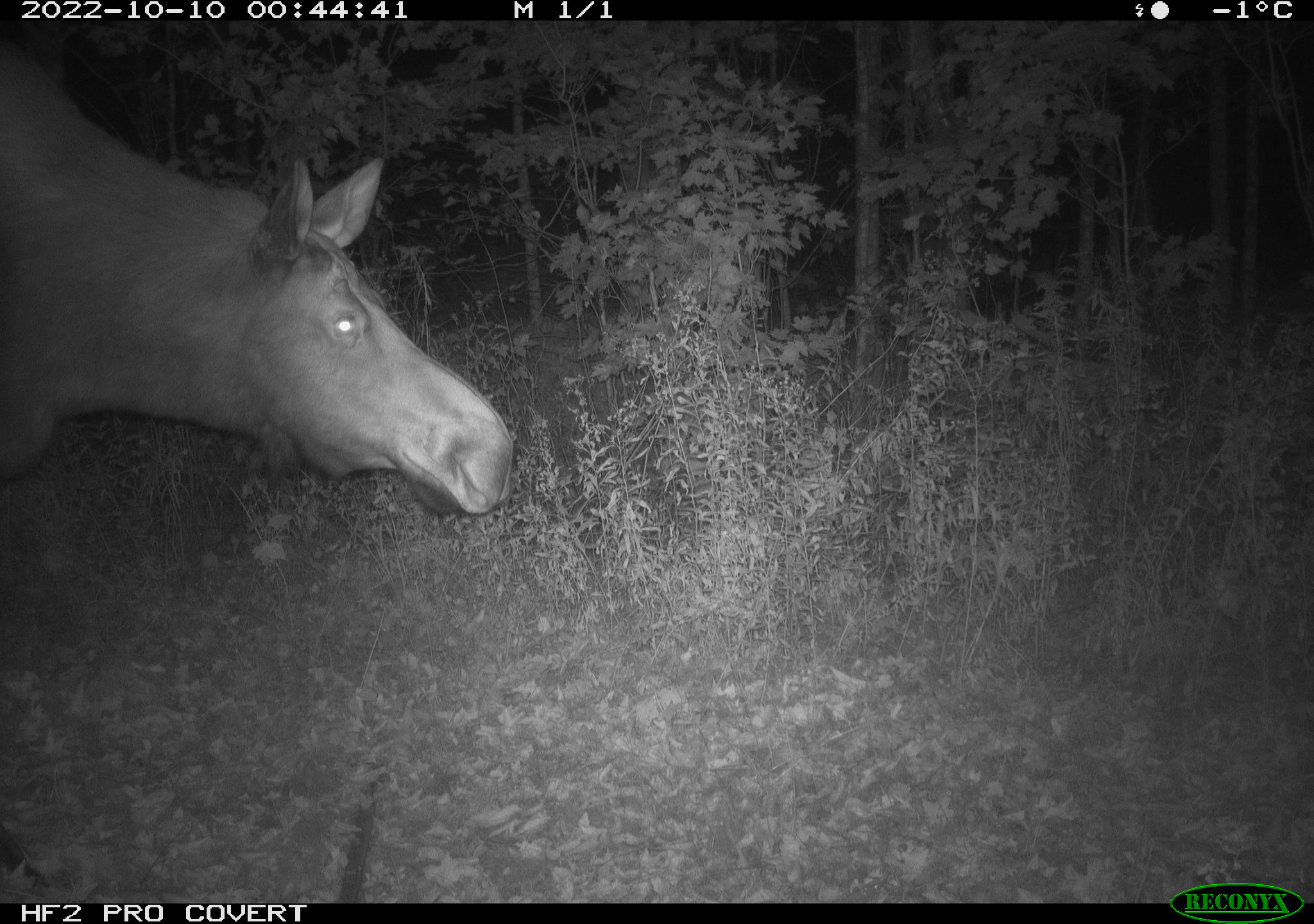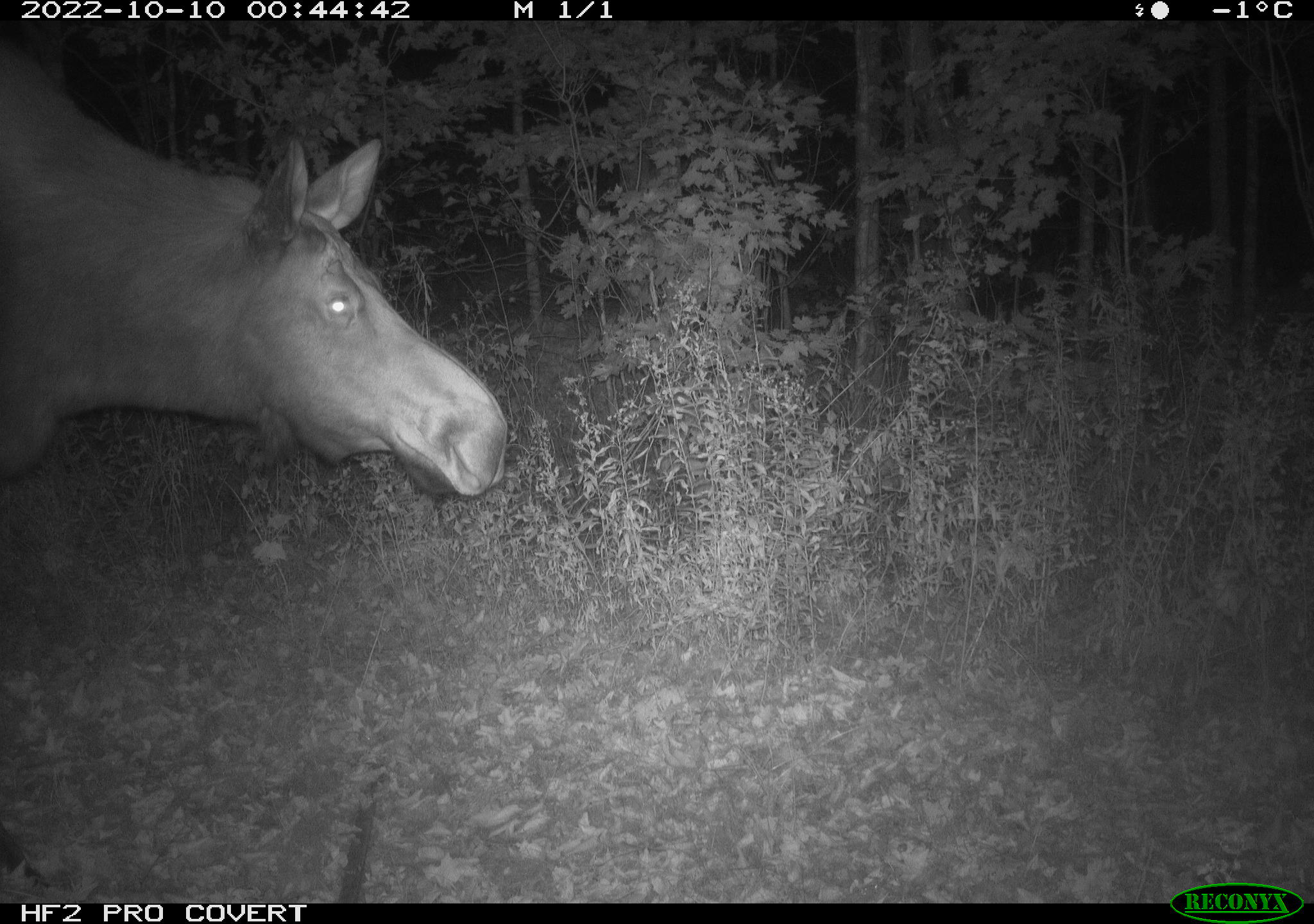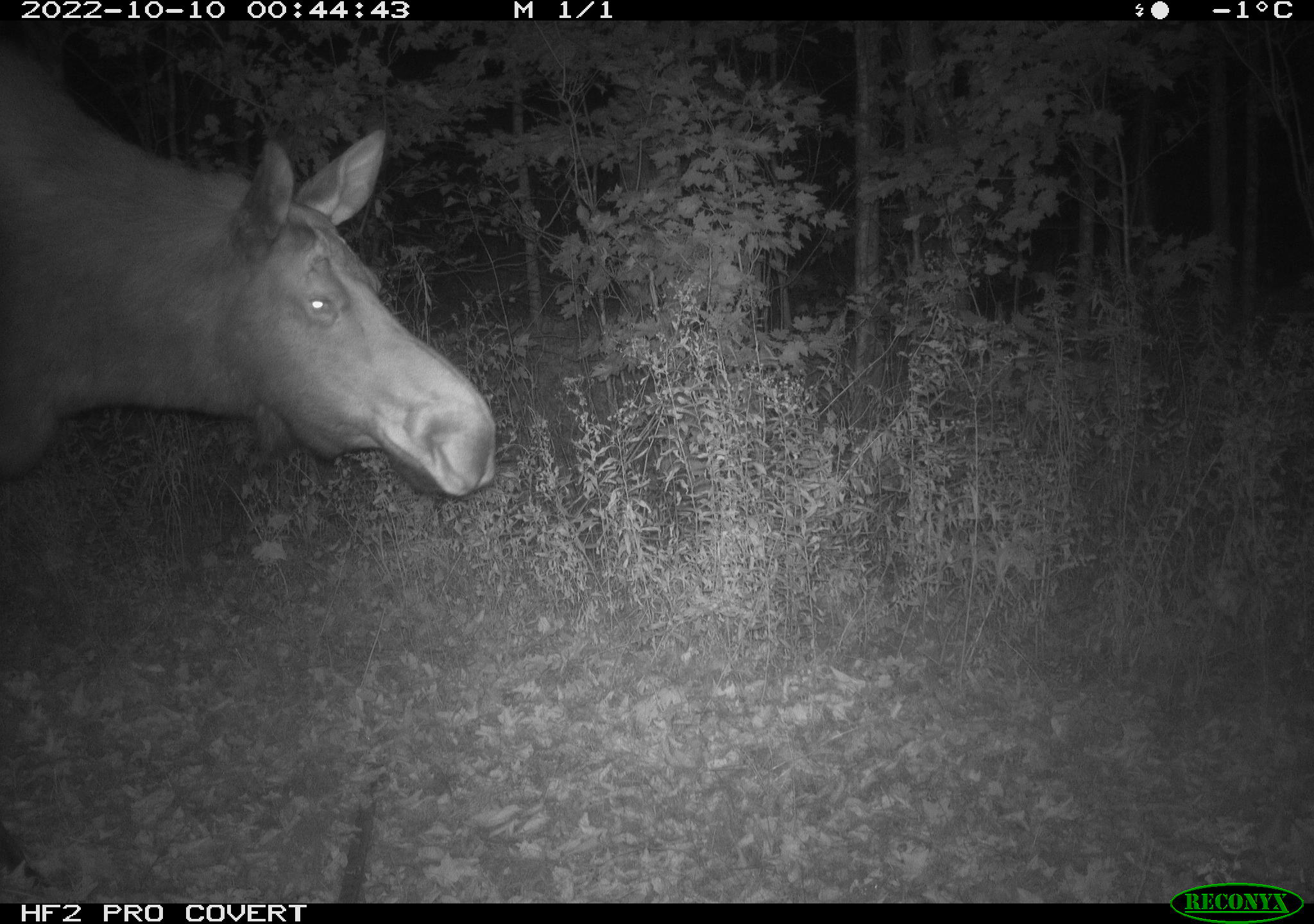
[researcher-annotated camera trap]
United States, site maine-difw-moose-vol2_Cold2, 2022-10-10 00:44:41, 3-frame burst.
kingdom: Animalia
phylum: Chordata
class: Mammalia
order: Artiodactyla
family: Cervidae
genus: Alces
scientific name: Alces alces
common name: moose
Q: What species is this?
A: Moose (Alces alces).